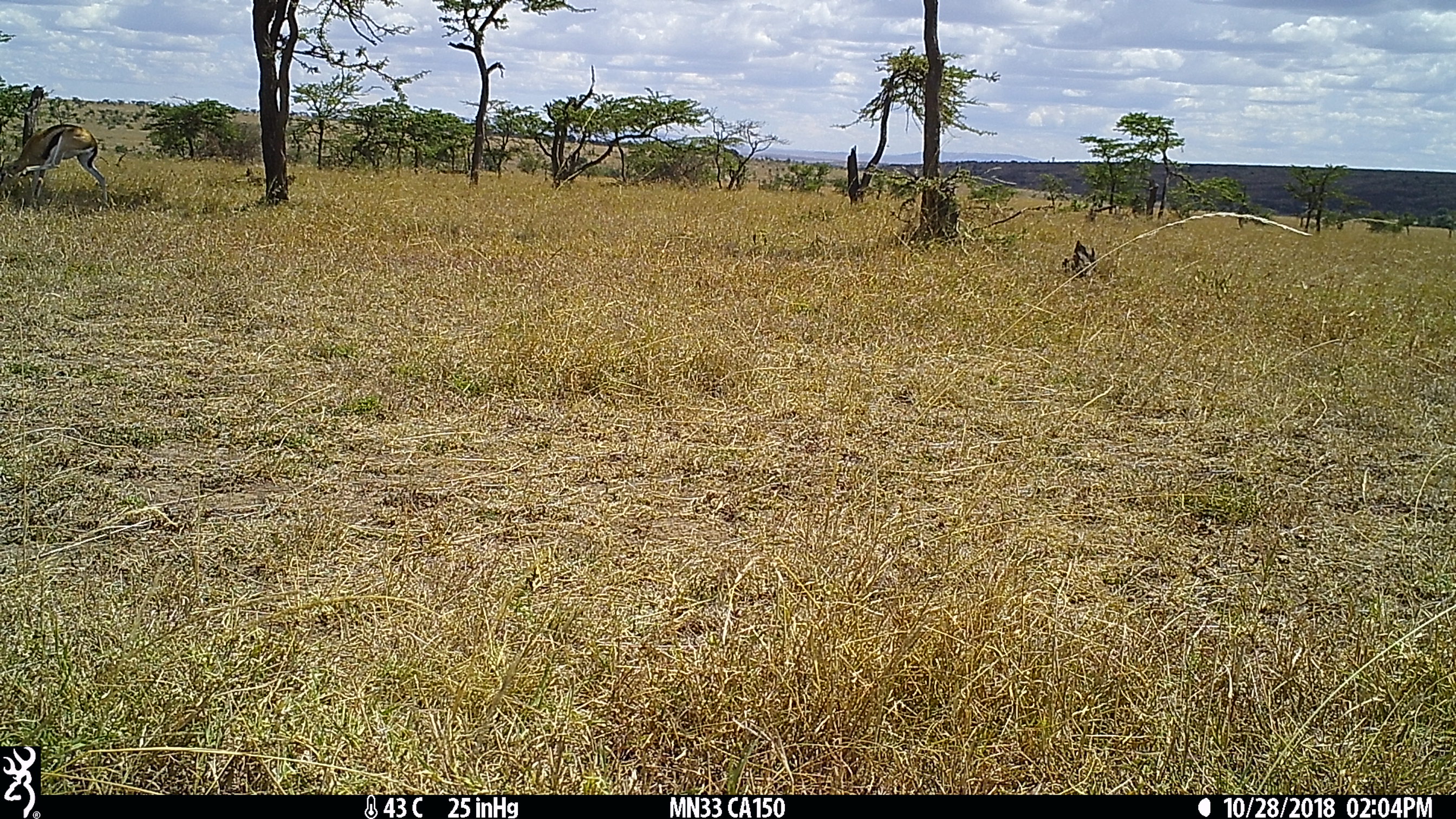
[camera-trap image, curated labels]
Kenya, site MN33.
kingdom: Animalia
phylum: Chordata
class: Mammalia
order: Artiodactyla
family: Bovidae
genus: Eudorcas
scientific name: Eudorcas thomsonii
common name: thomon's gazelle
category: gazelle thomsons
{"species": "gazelle thomsons (thomon's gazelle) (Eudorcas thomsonii)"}